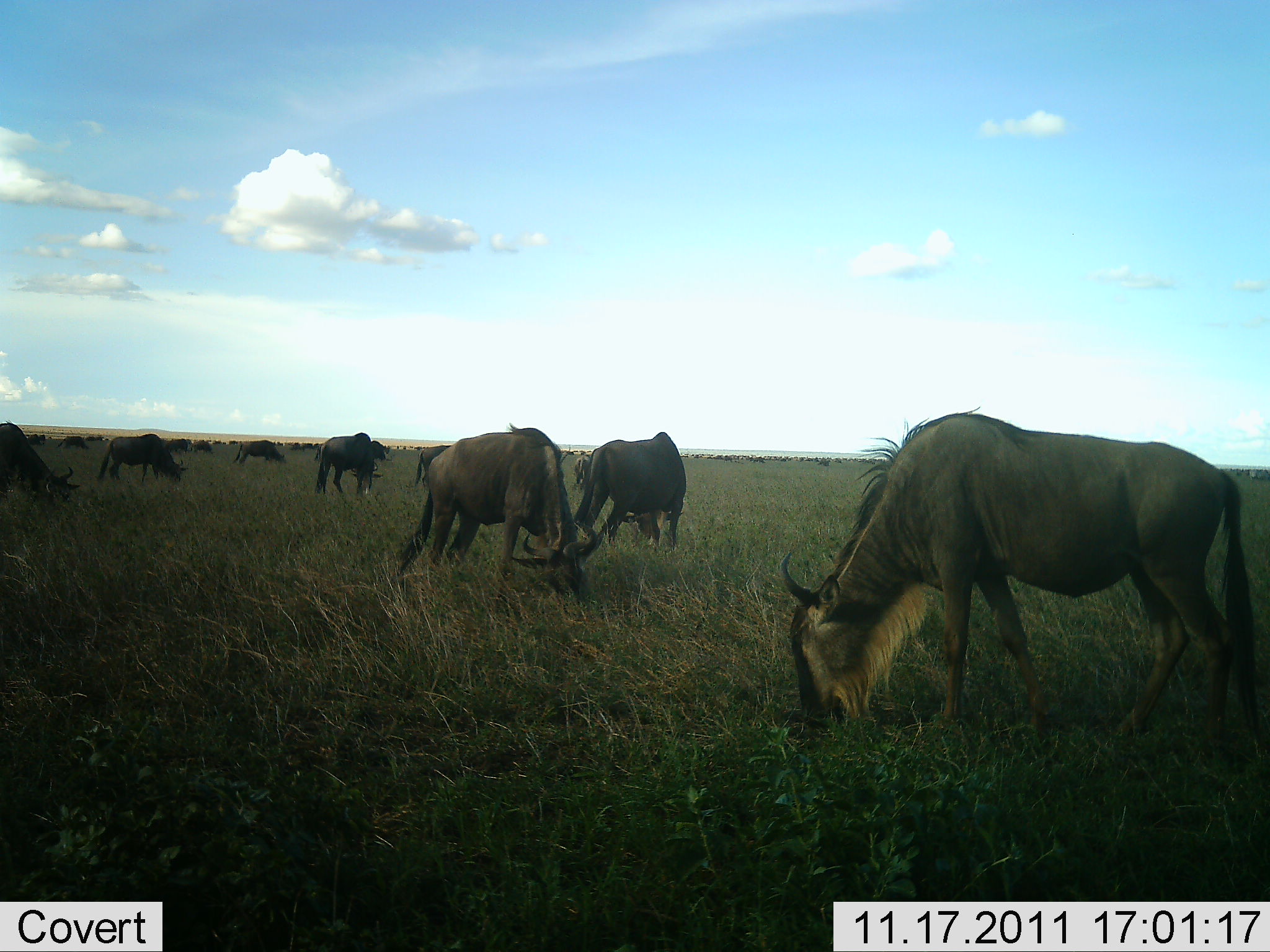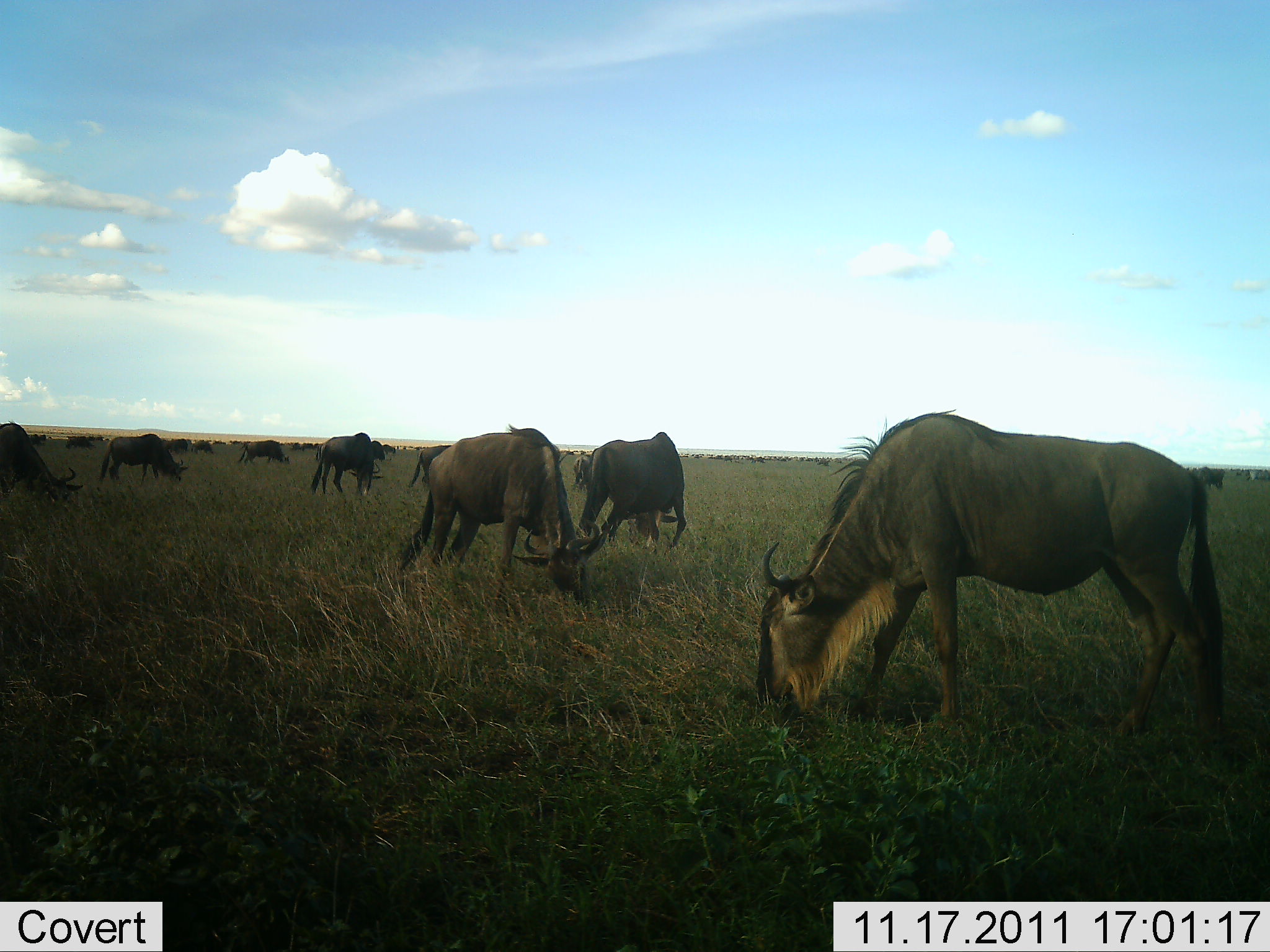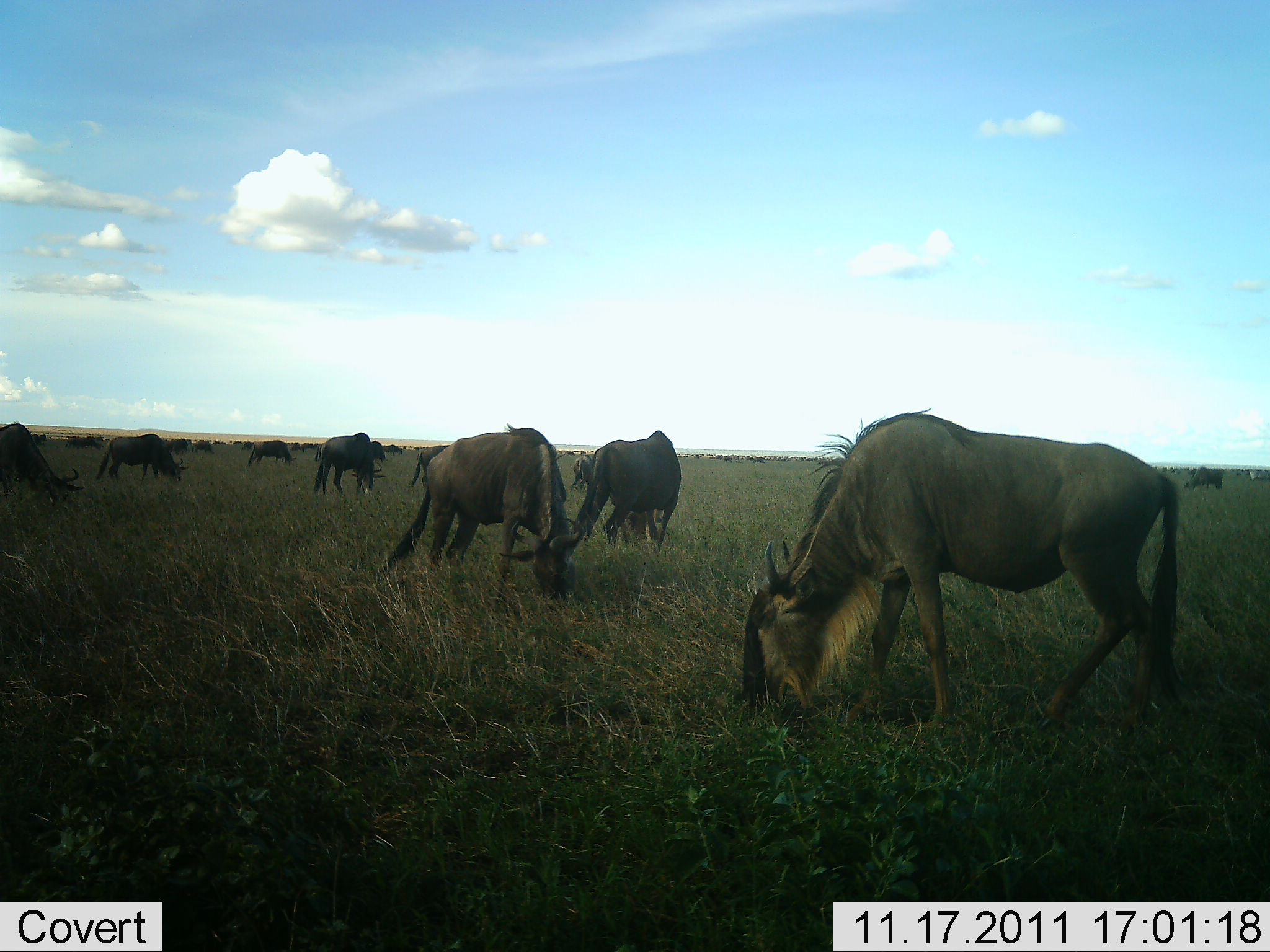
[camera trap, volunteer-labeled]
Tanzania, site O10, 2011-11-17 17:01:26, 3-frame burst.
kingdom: Animalia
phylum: Chordata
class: Mammalia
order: Artiodactyla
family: Bovidae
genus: Connochaetes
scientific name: Connochaetes taurinus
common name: blue wildebeest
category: wildebeest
Wildebeest (blue wildebeest) (Connochaetes taurinus), count 11-50. Behavior (volunteer vote fractions): standing 40%, resting 0%, moving 27%, interacting 0%. Young present (vote fraction): 0%. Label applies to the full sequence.